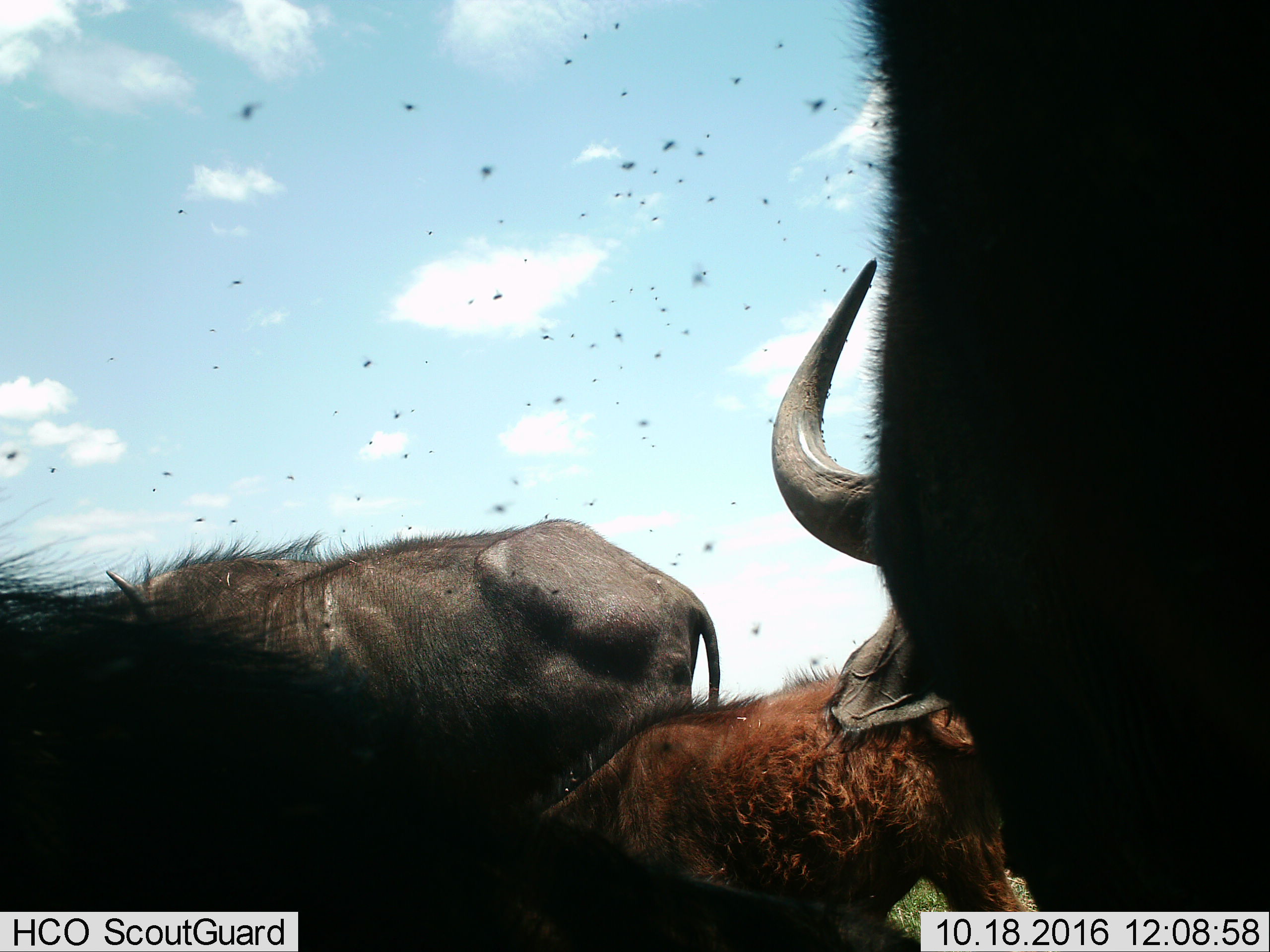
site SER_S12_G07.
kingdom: Animalia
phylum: Chordata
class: Mammalia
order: Artiodactyla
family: Bovidae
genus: Syncerus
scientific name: Syncerus caffer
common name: african buffalo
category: buffalo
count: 4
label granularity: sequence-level